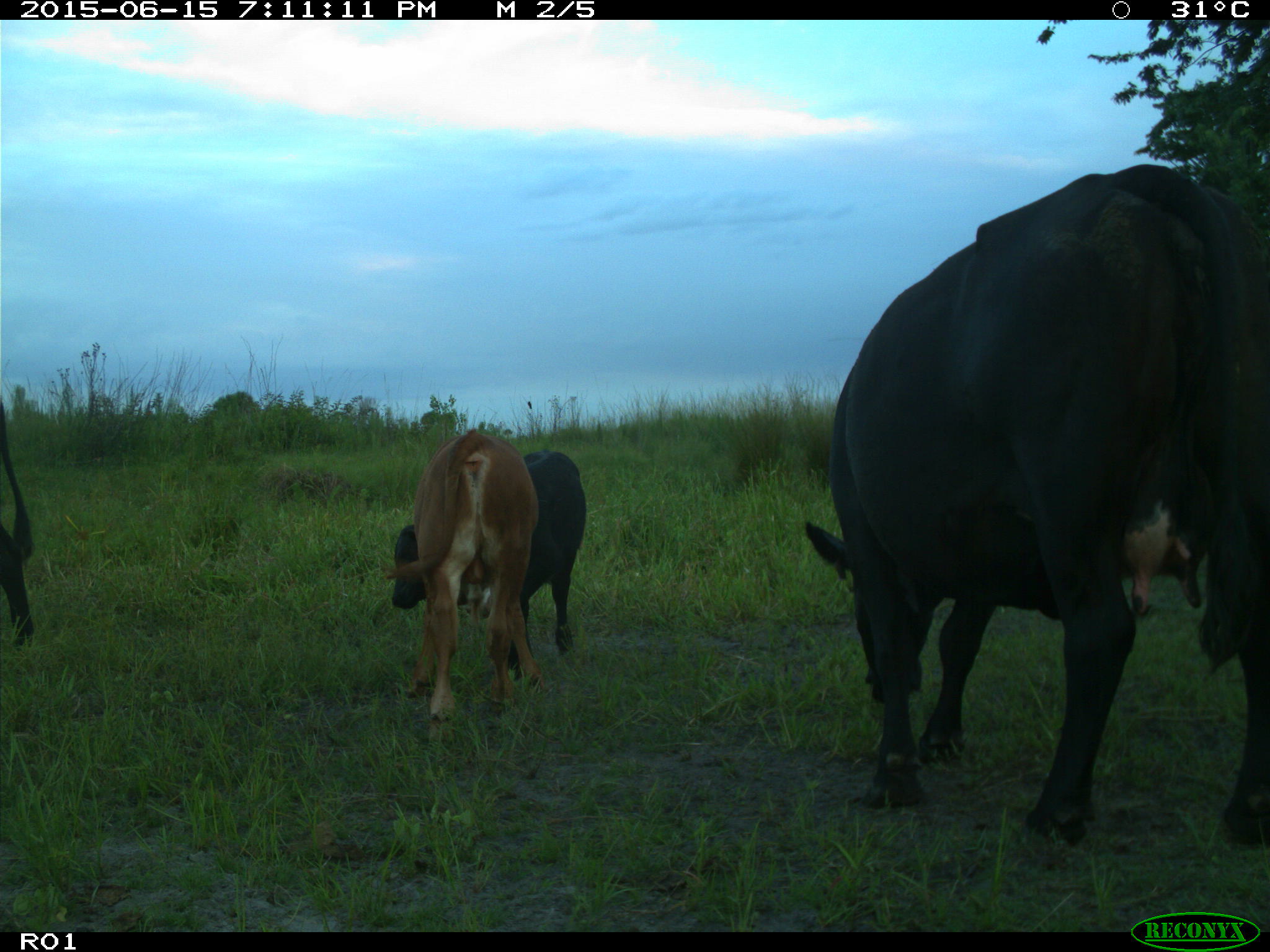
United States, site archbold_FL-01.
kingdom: Animalia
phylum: Chordata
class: Mammalia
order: Artiodactyla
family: Bovidae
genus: Bos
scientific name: Bos taurus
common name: domestic cow